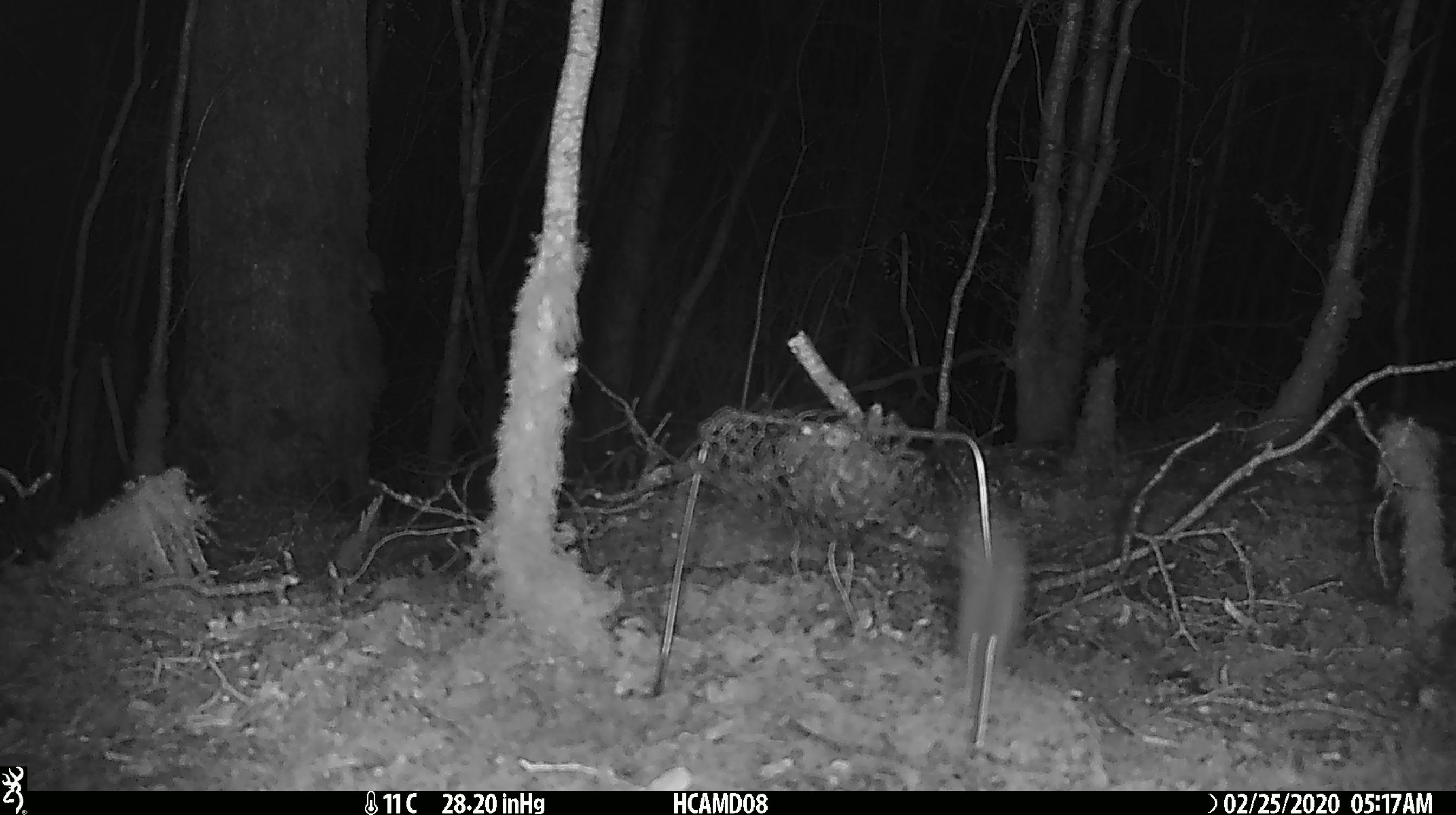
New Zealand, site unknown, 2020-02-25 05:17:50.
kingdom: Animalia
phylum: Chordata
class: Mammalia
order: Rodentia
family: Muridae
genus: Mus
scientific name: Mus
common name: mouse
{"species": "mouse (Mus)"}